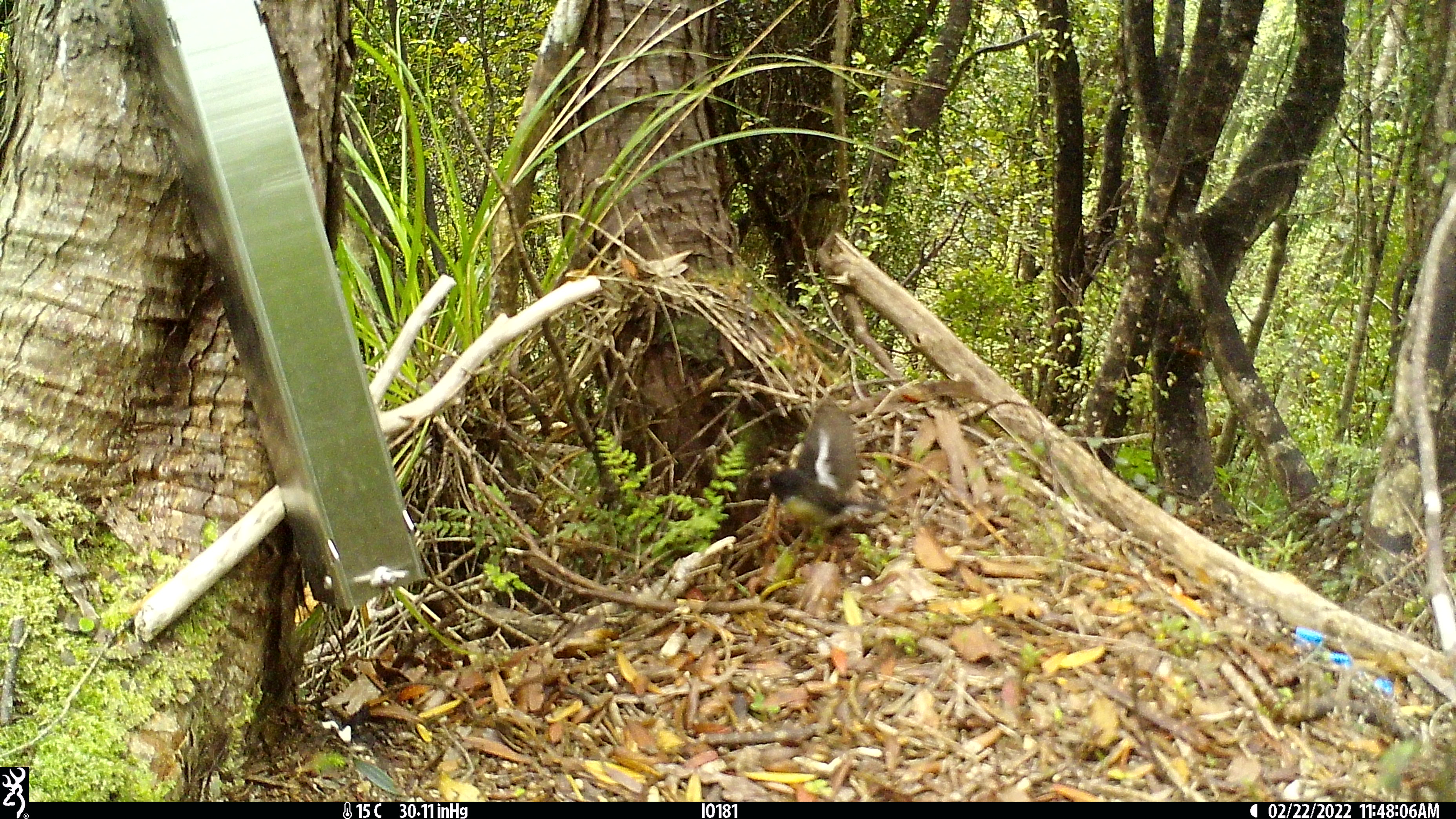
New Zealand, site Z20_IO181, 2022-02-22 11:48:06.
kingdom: Animalia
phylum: Chordata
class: Aves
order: Passeriformes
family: Petroicidae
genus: Petroica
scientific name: Petroica macrocephala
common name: tomtit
Tomtit (Petroica macrocephala).